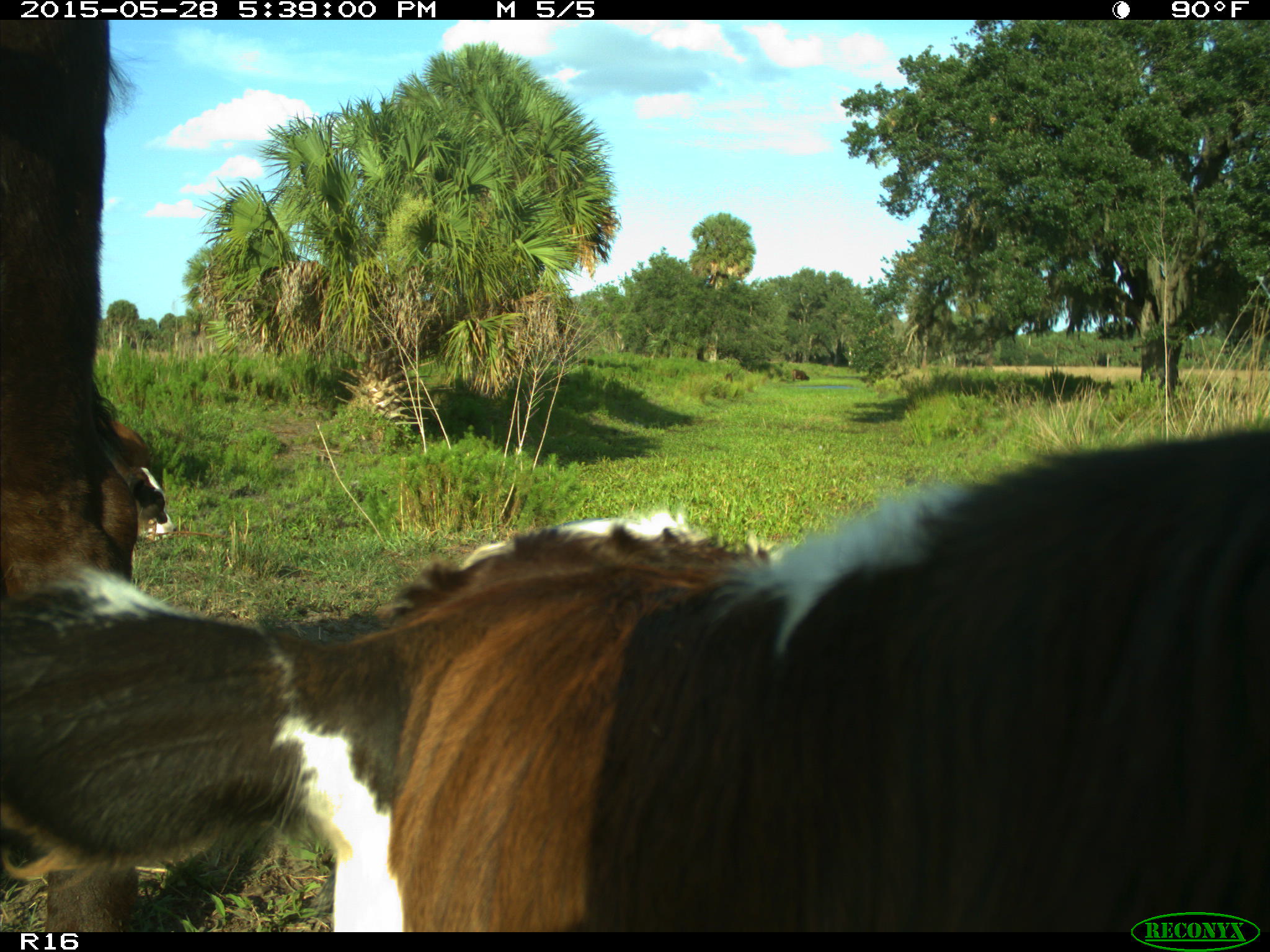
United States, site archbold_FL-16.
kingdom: Animalia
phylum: Chordata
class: Mammalia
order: Artiodactyla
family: Bovidae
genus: Bos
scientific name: Bos taurus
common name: domestic cow